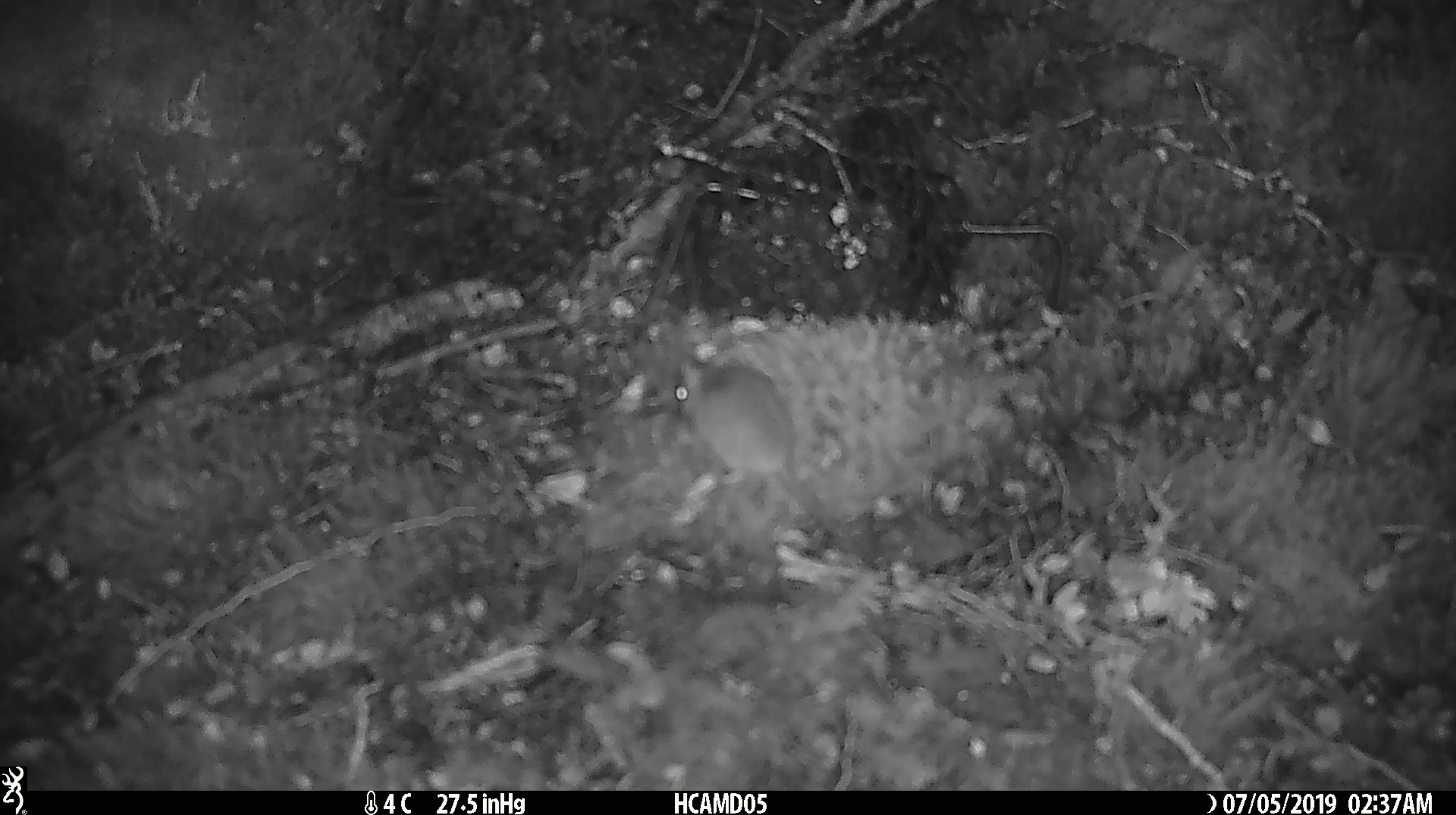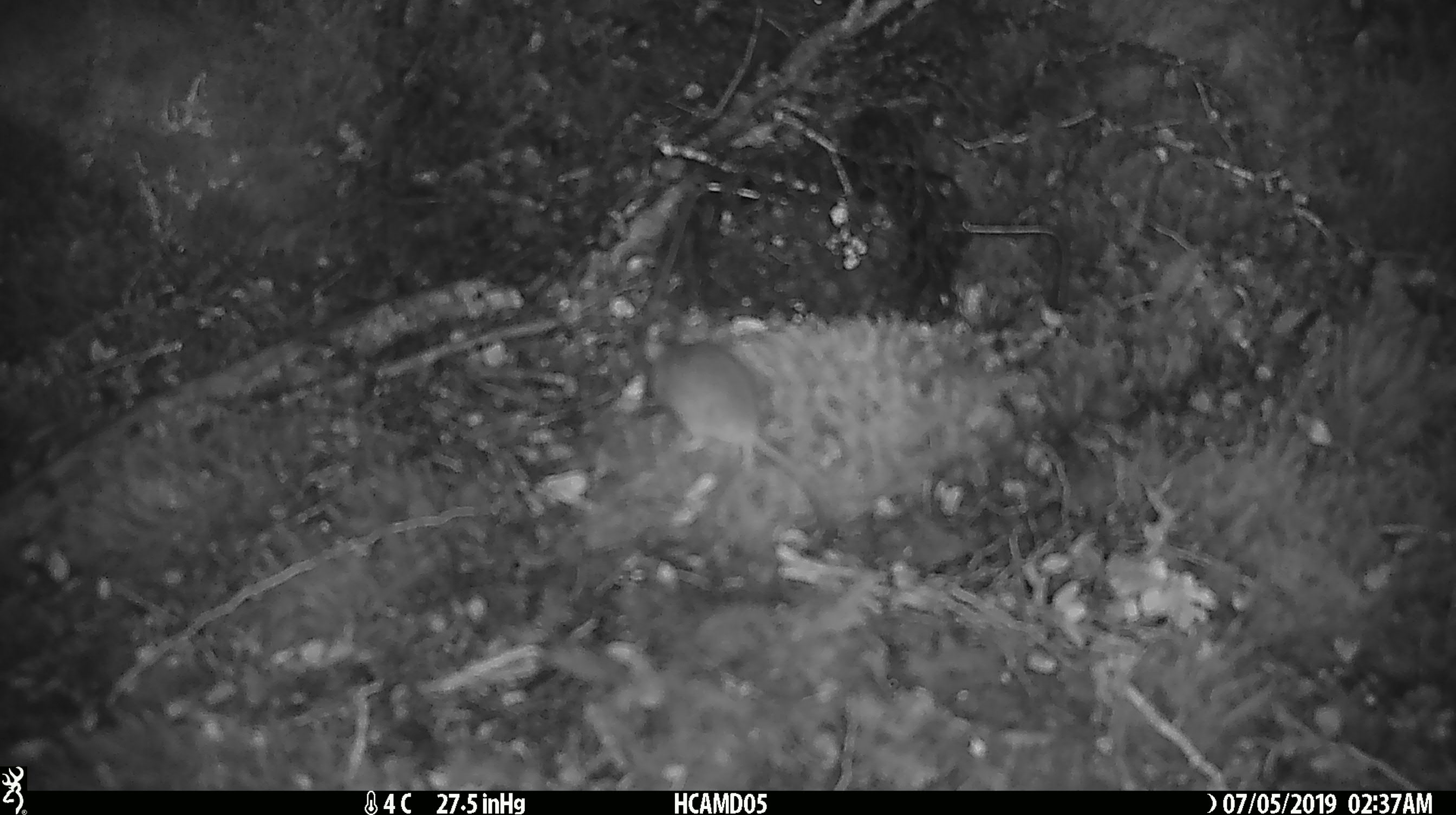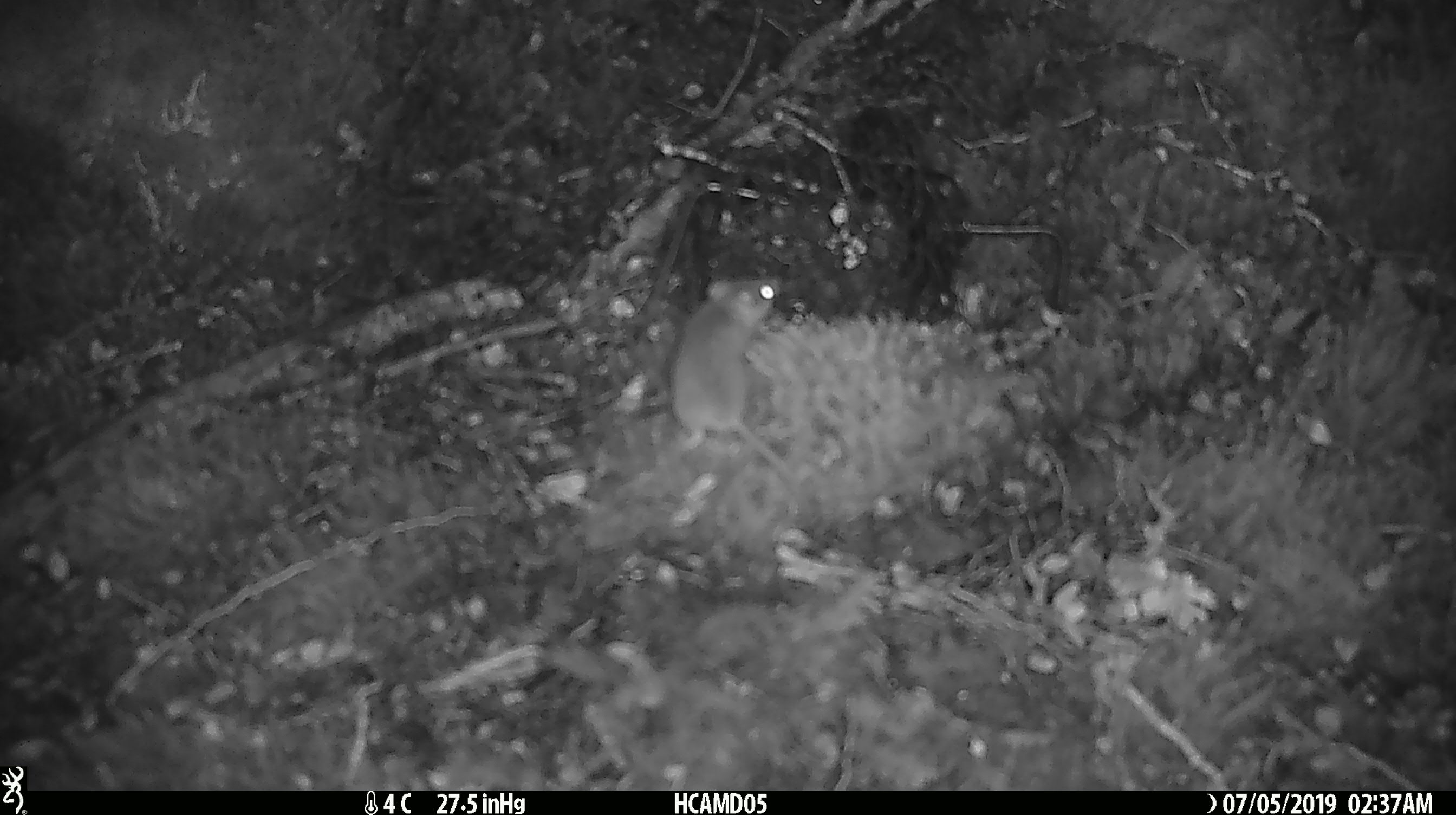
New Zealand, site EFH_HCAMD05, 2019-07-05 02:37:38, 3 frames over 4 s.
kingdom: Animalia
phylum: Chordata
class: Mammalia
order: Rodentia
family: Muridae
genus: Mus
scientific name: Mus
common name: mouse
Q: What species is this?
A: Mouse (Mus).